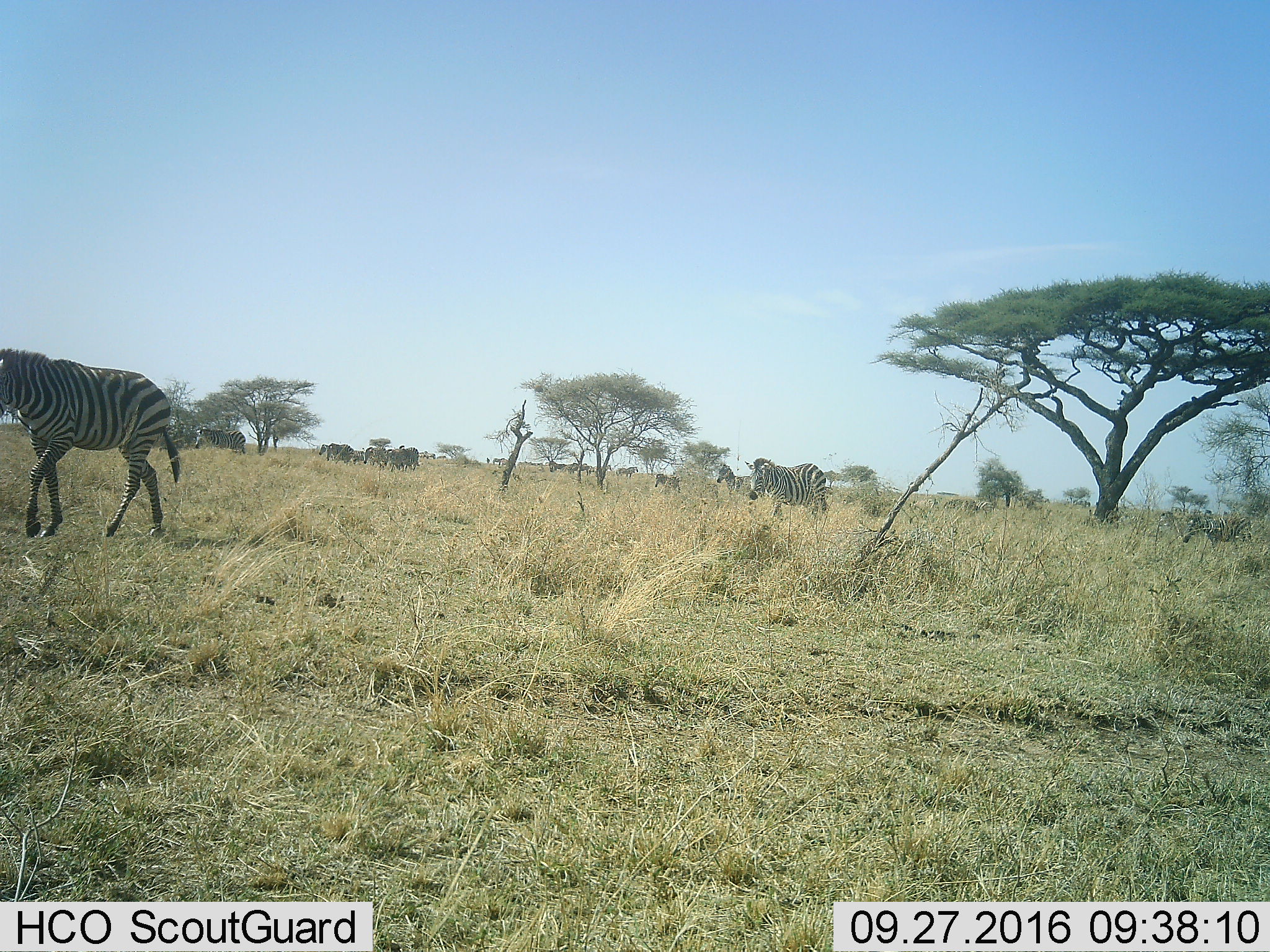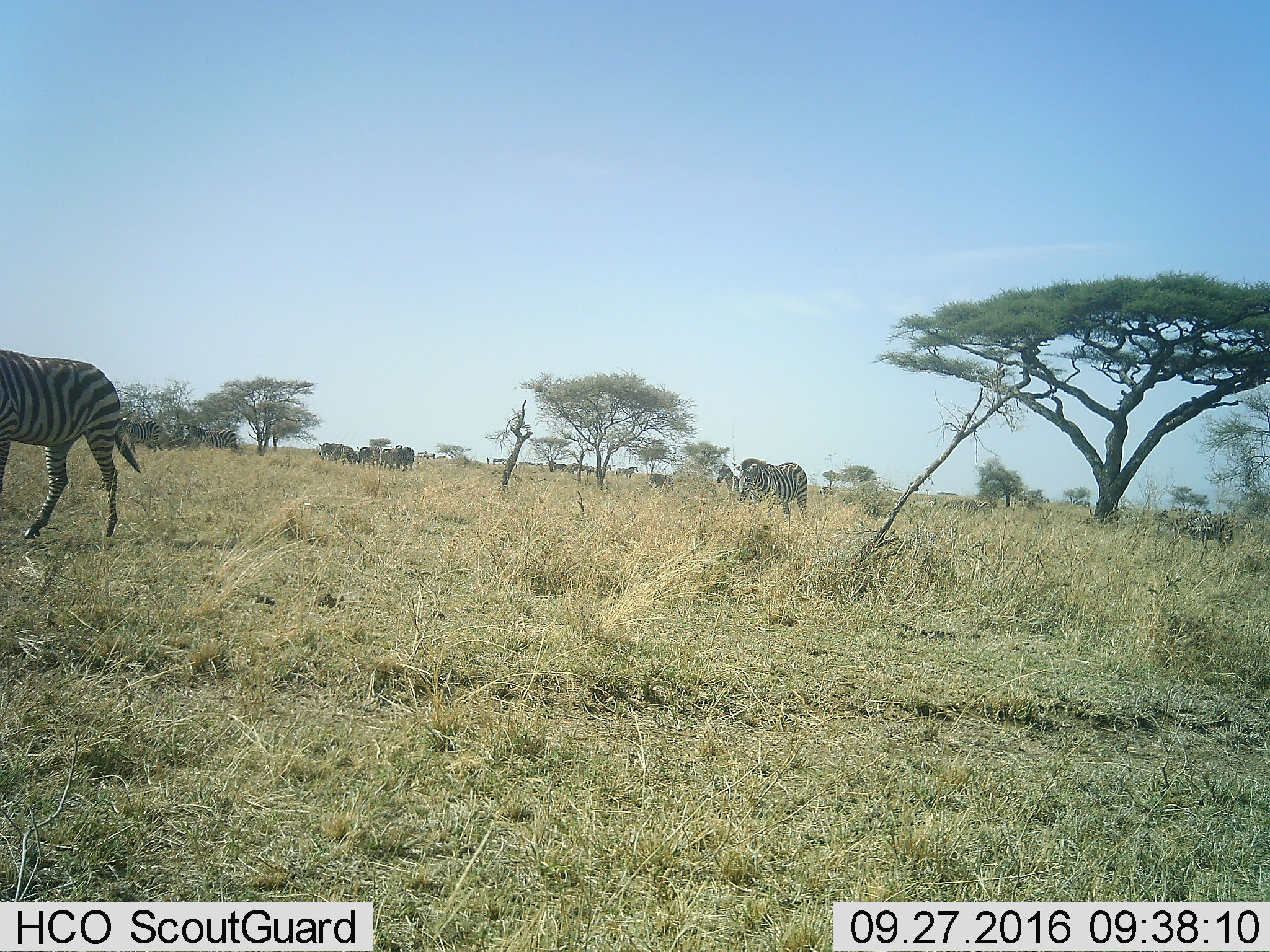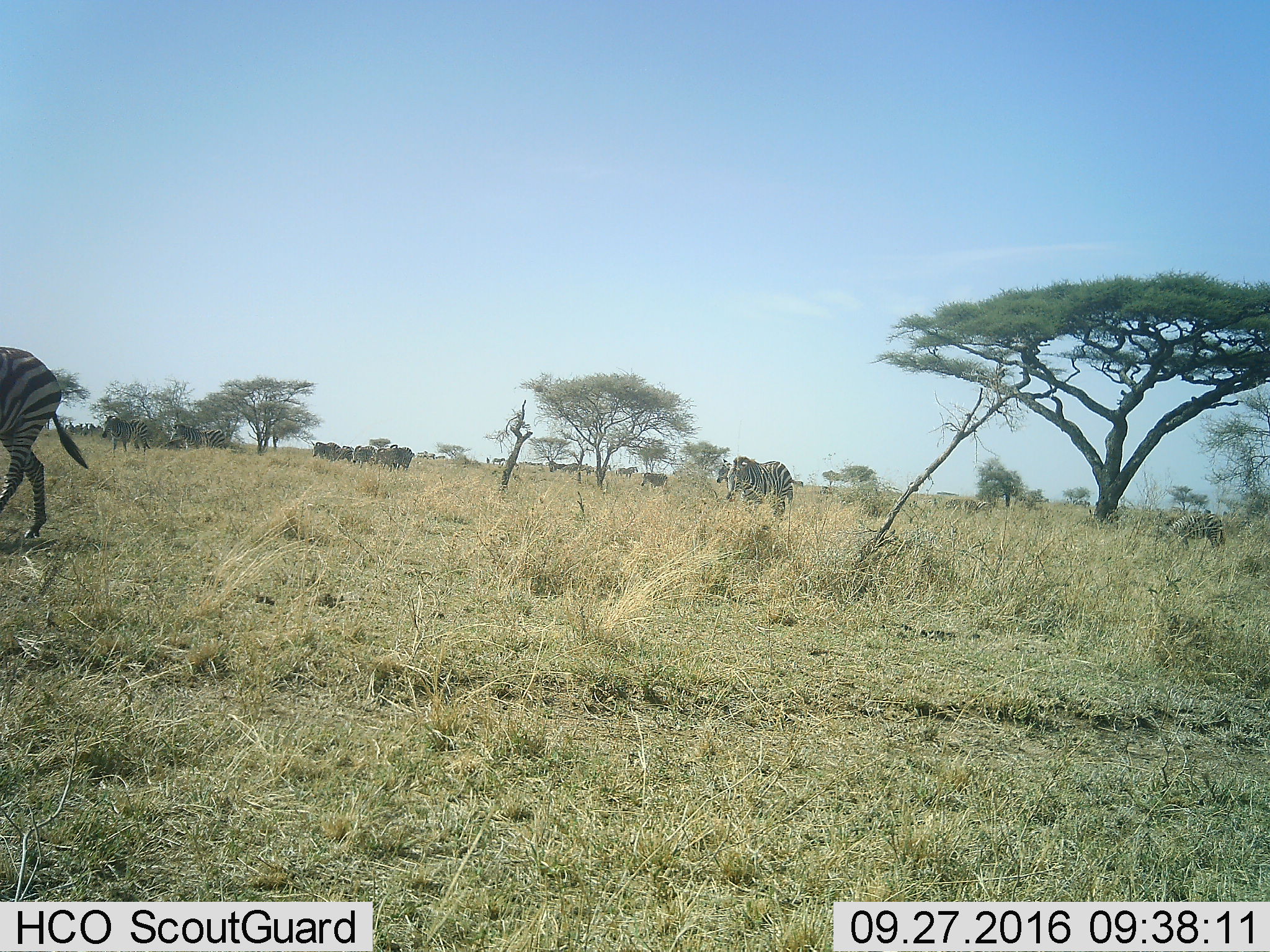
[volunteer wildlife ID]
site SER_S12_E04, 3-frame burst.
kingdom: Animalia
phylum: Chordata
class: Mammalia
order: Perissodactyla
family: Equidae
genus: Equus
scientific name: Equus quagga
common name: plains zebra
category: zebraplains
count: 11-50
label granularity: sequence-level